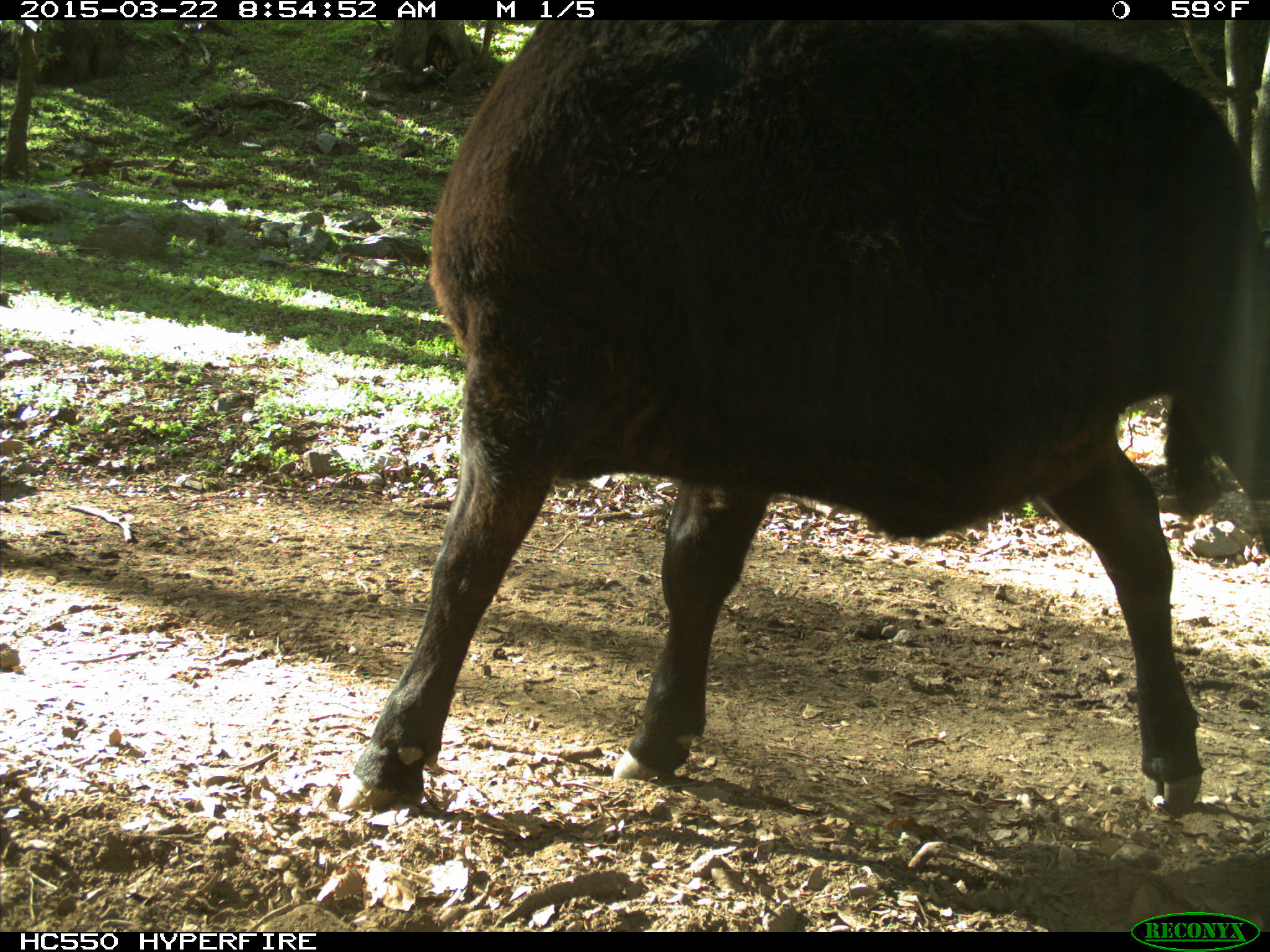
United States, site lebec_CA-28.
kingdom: Animalia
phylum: Chordata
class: Mammalia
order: Artiodactyla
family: Bovidae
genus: Bos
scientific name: Bos taurus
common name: domestic cow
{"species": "Bos taurus (domestic cow)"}